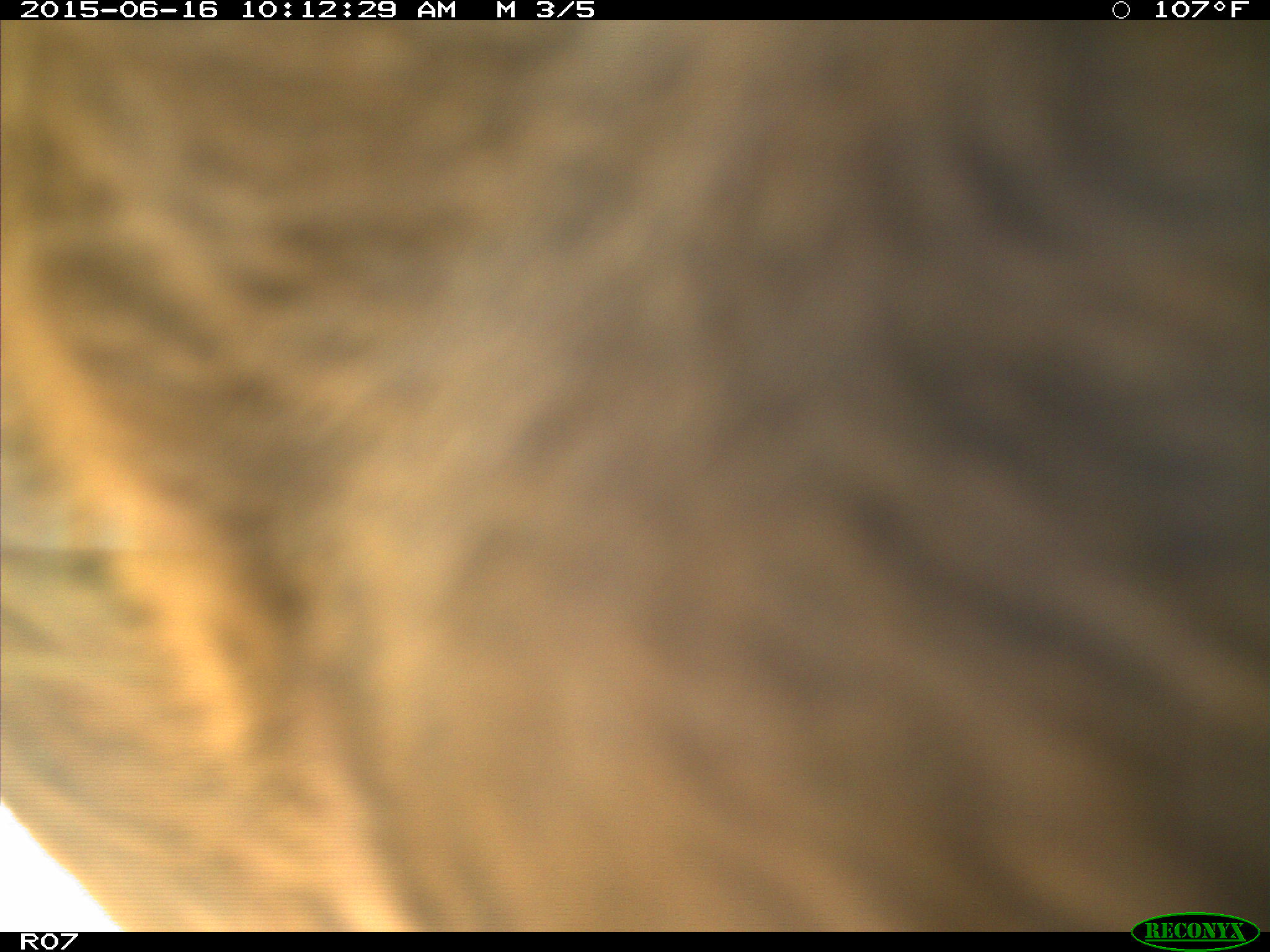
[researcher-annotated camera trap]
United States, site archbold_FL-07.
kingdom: Animalia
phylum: Chordata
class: Mammalia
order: Artiodactyla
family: Bovidae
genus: Bos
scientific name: Bos taurus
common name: domestic cow